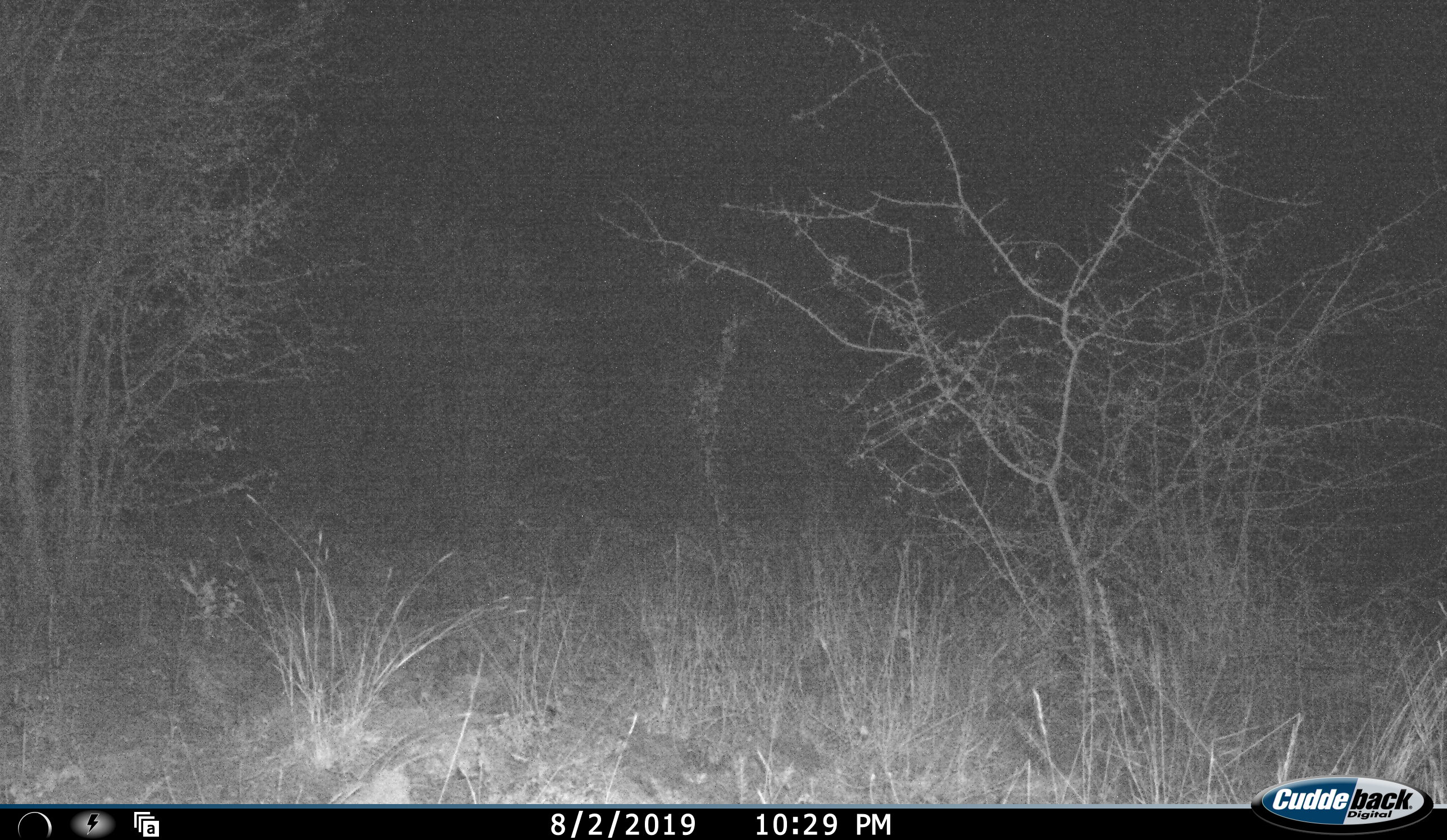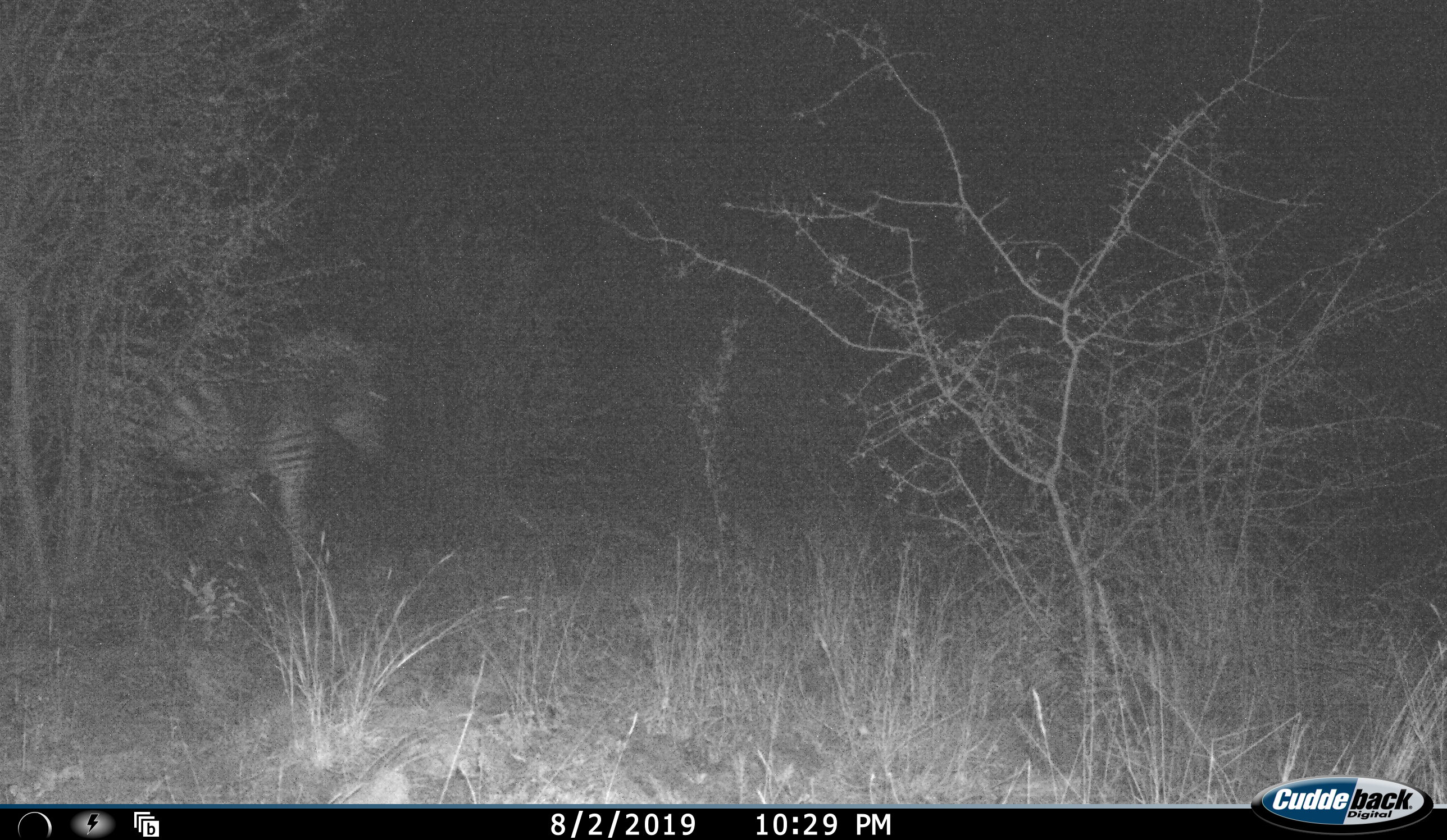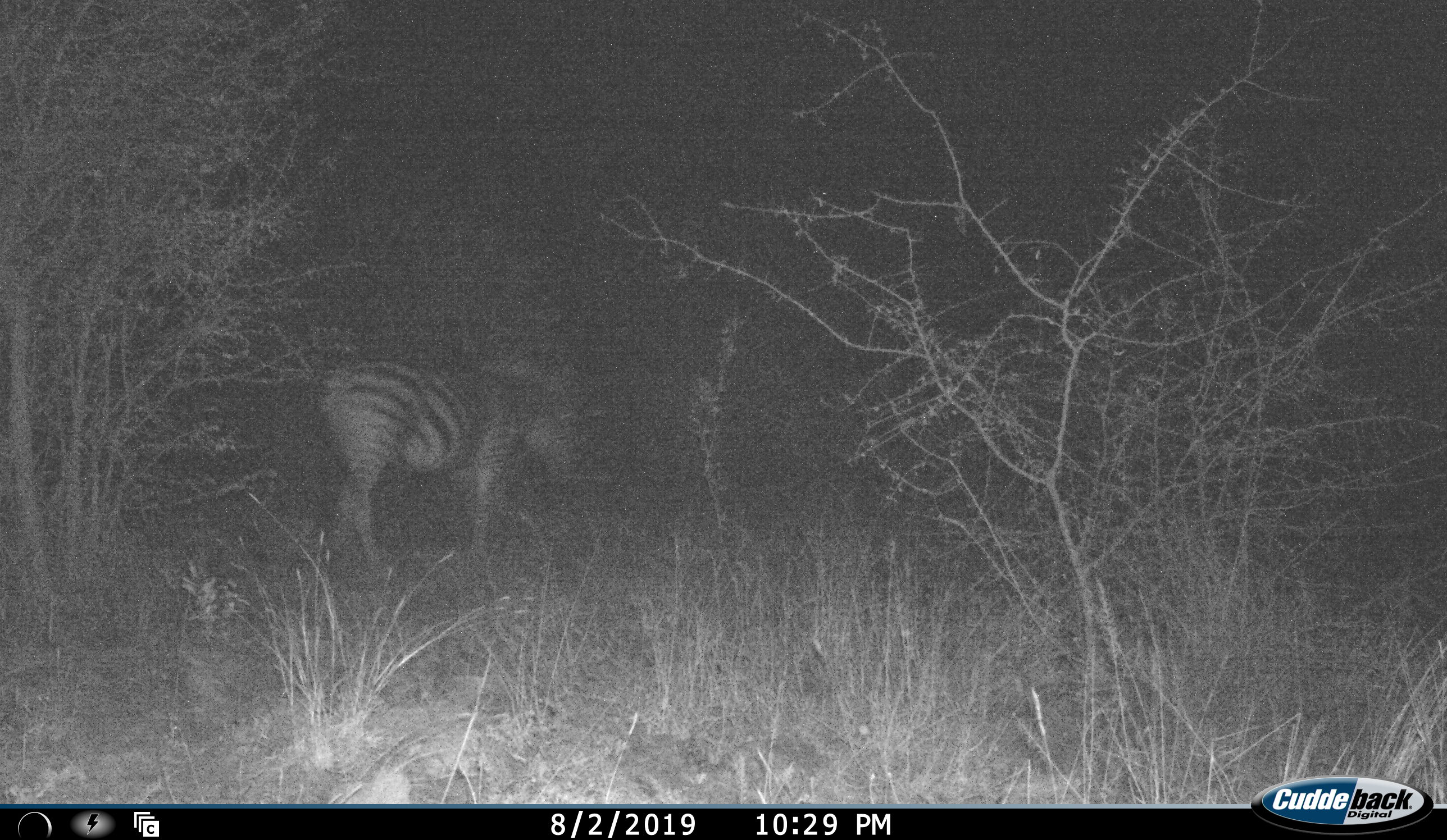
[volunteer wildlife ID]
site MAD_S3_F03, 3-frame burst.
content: unidentified animal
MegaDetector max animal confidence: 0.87